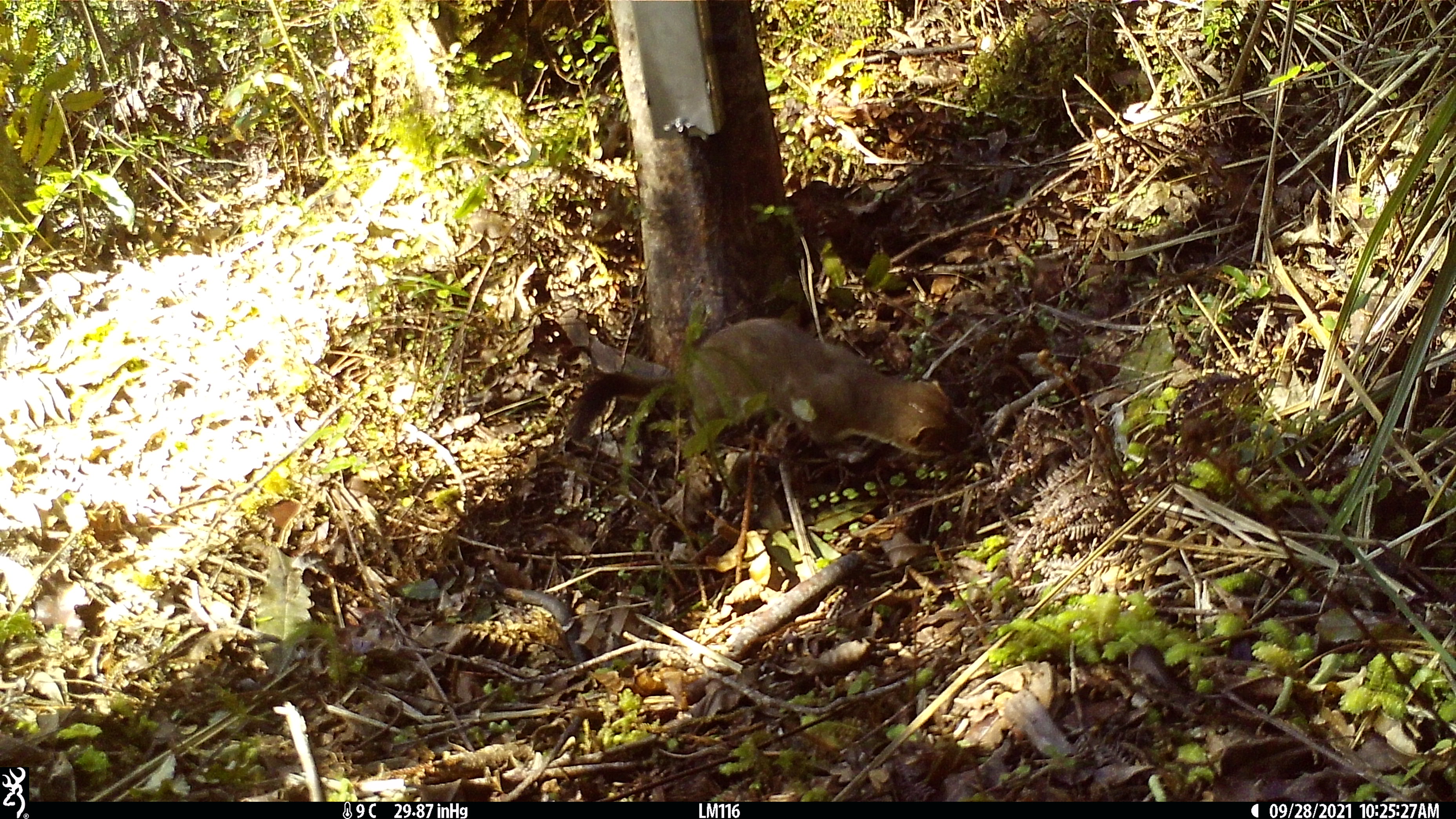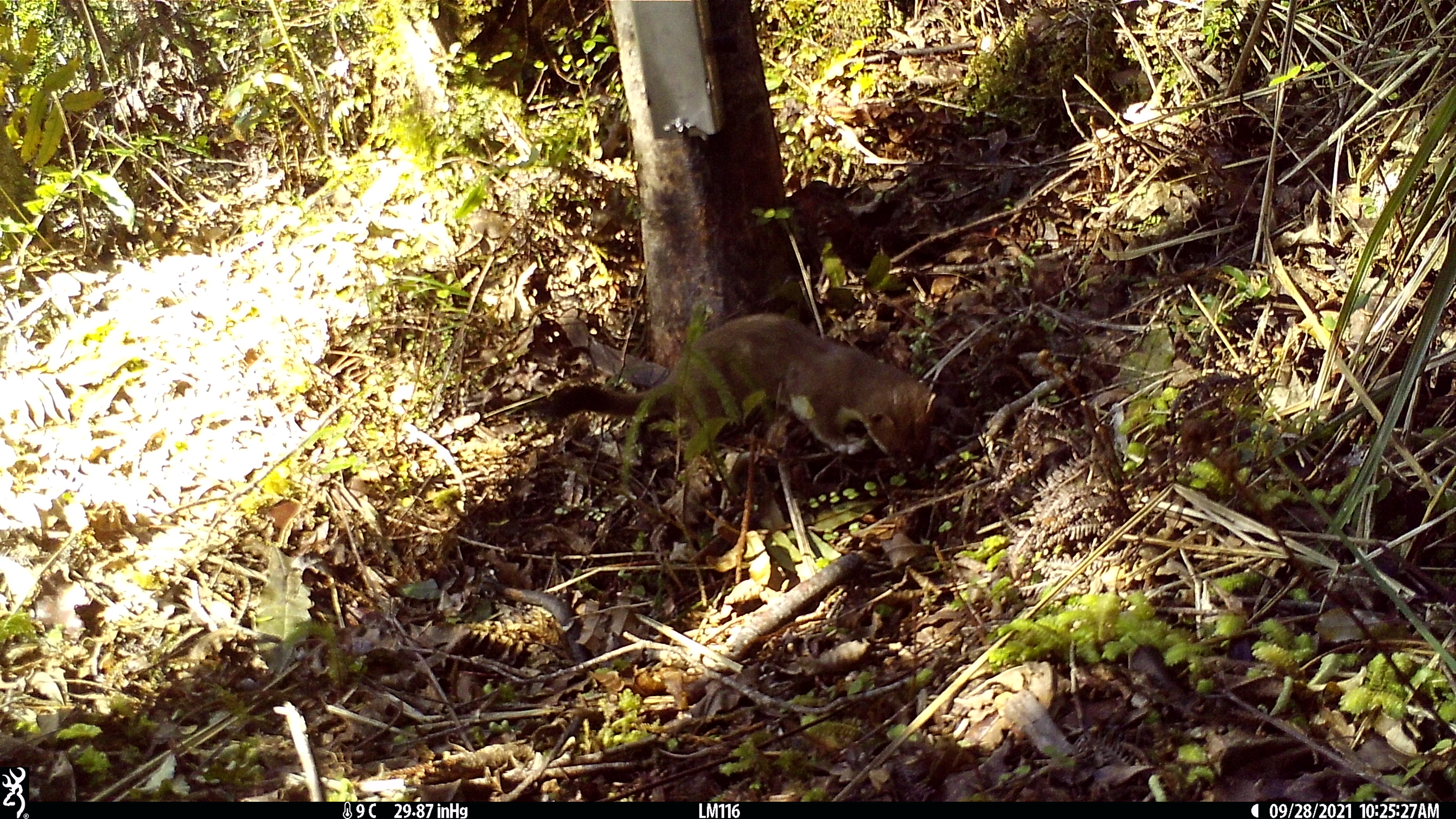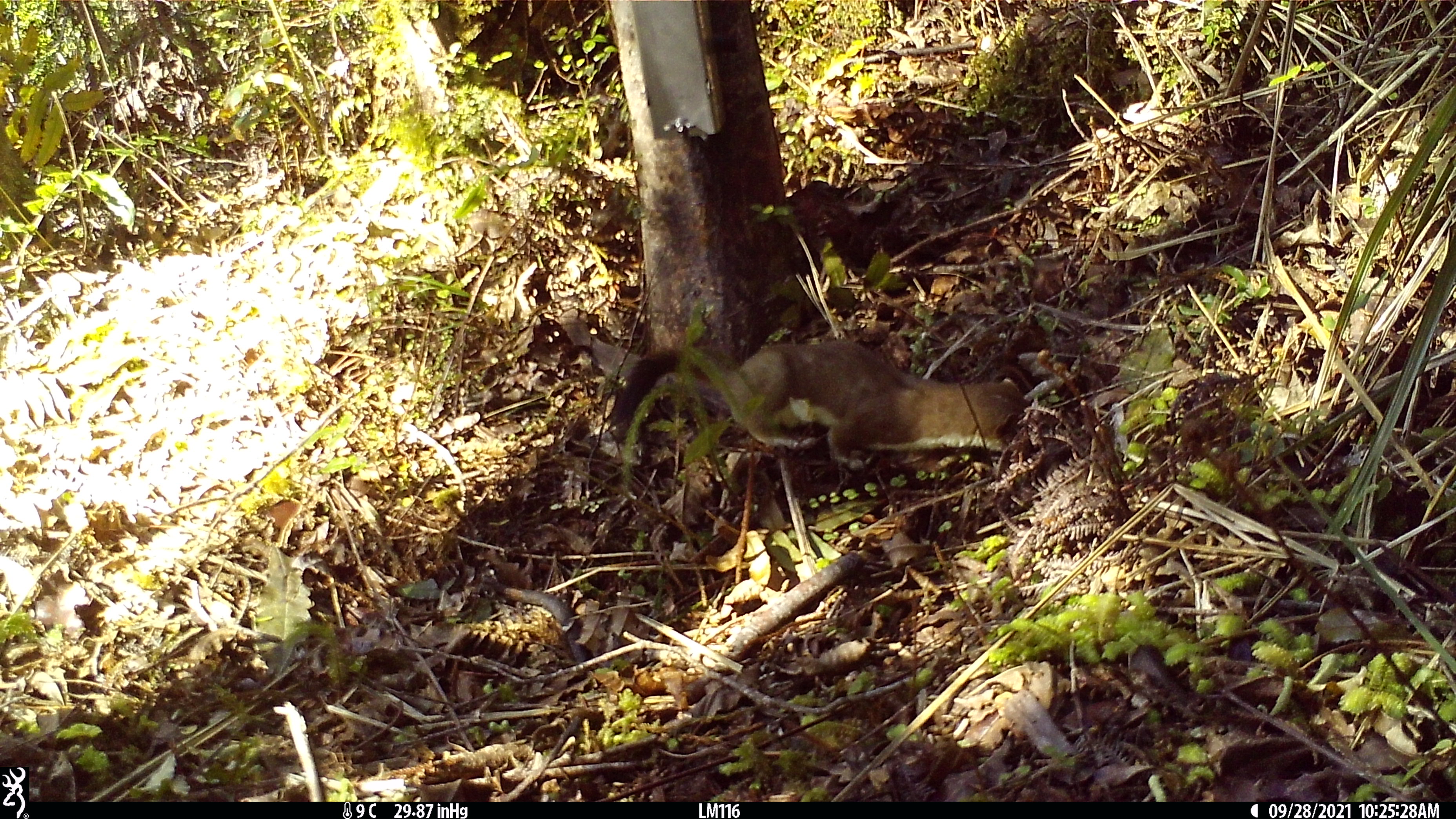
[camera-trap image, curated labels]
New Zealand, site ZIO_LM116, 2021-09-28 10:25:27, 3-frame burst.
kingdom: Animalia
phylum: Chordata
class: Mammalia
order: Carnivora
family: Mustelidae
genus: Mustela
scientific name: Mustela erminea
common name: stoat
Stoat (Mustela erminea).